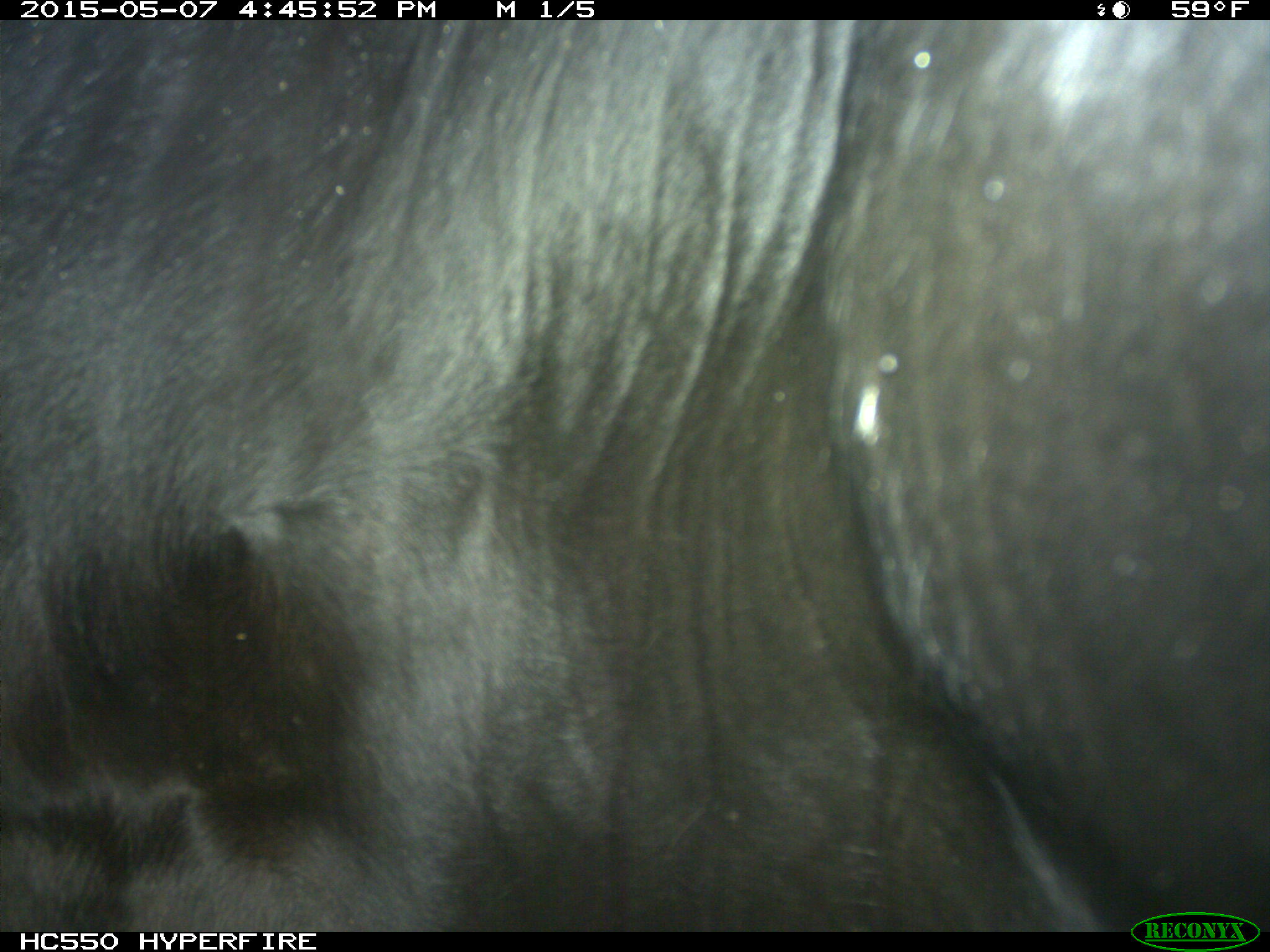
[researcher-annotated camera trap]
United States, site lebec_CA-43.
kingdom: Animalia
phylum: Chordata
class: Mammalia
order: Artiodactyla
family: Bovidae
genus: Bos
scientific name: Bos taurus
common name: domestic cow